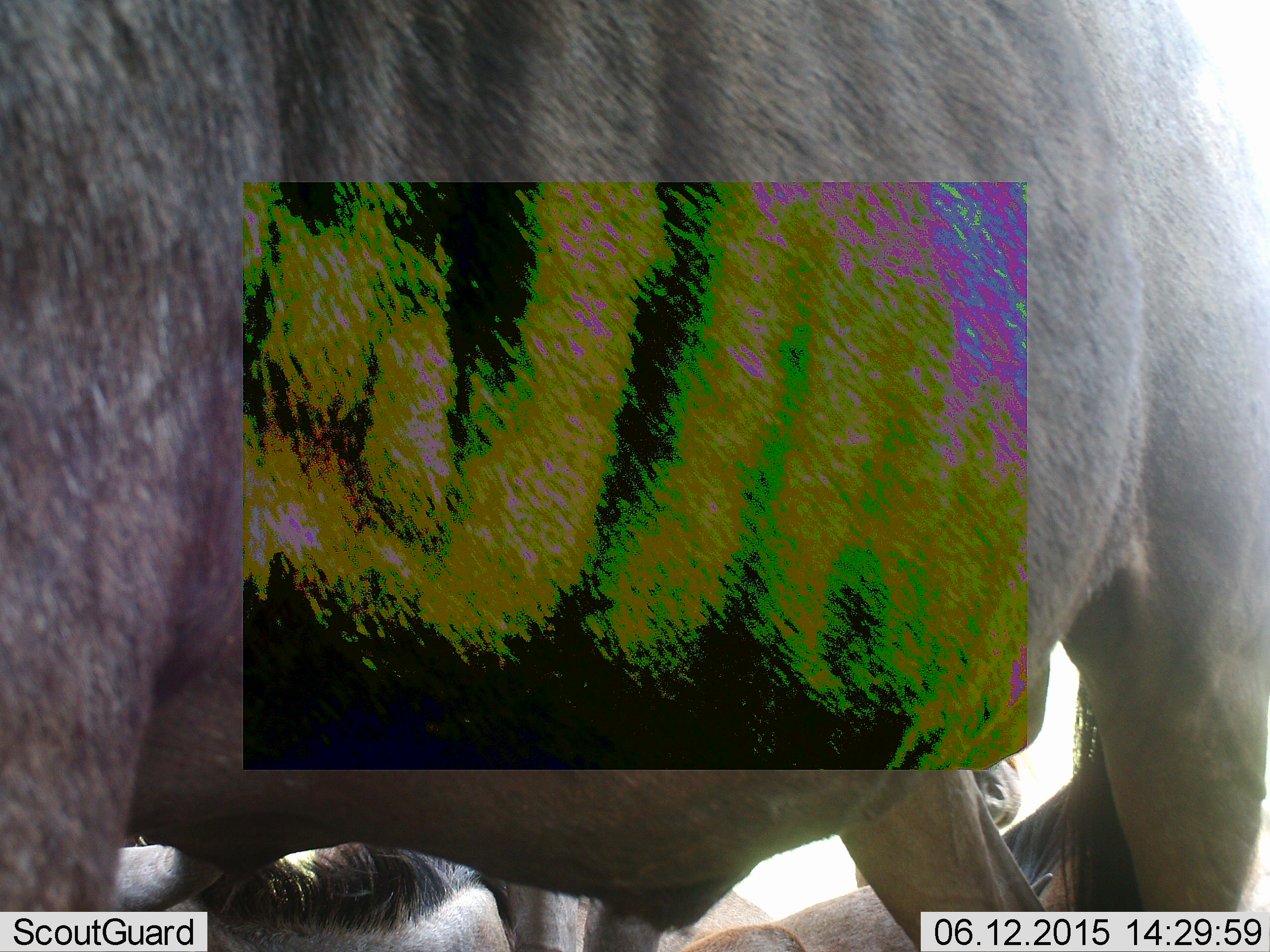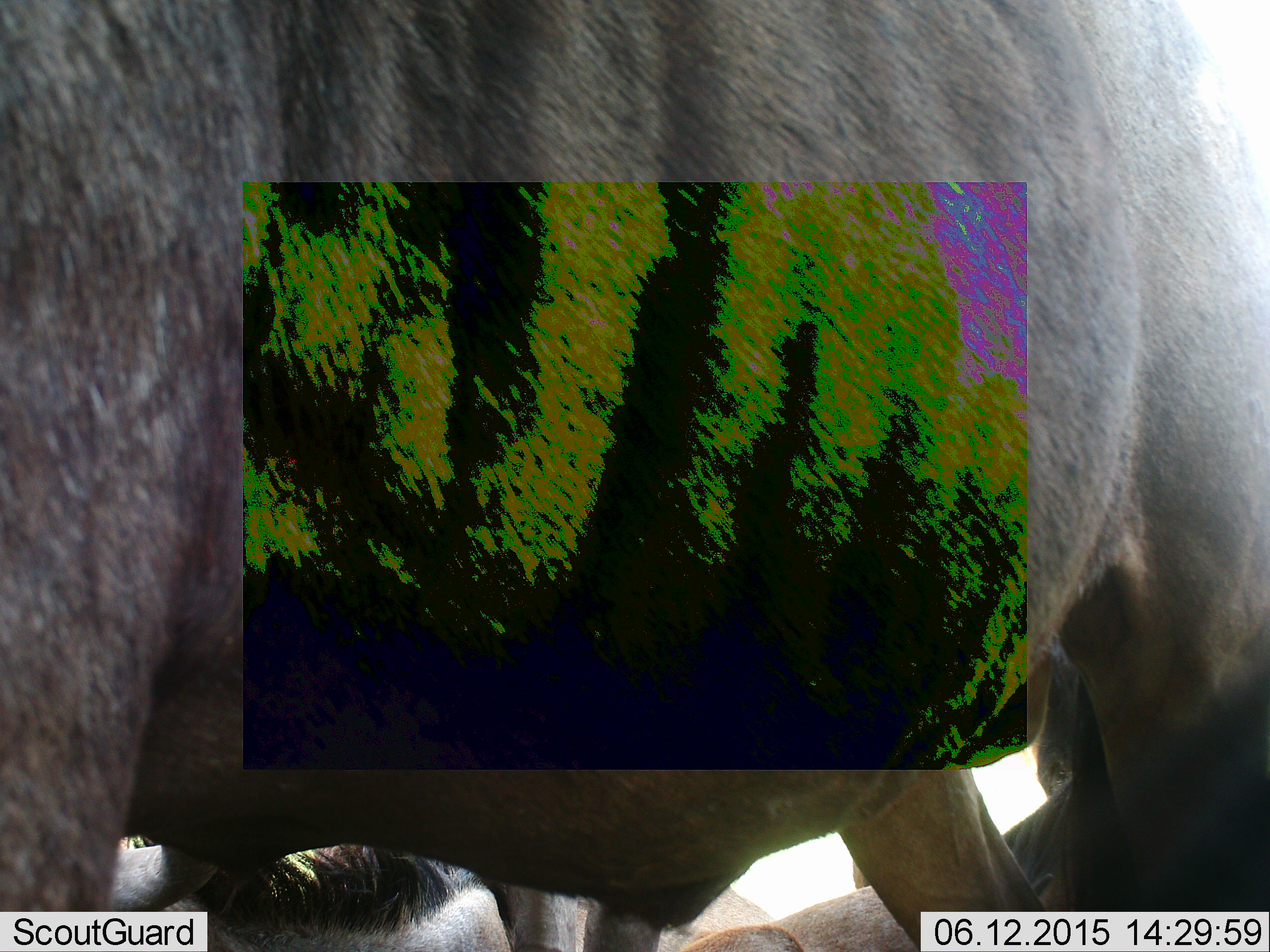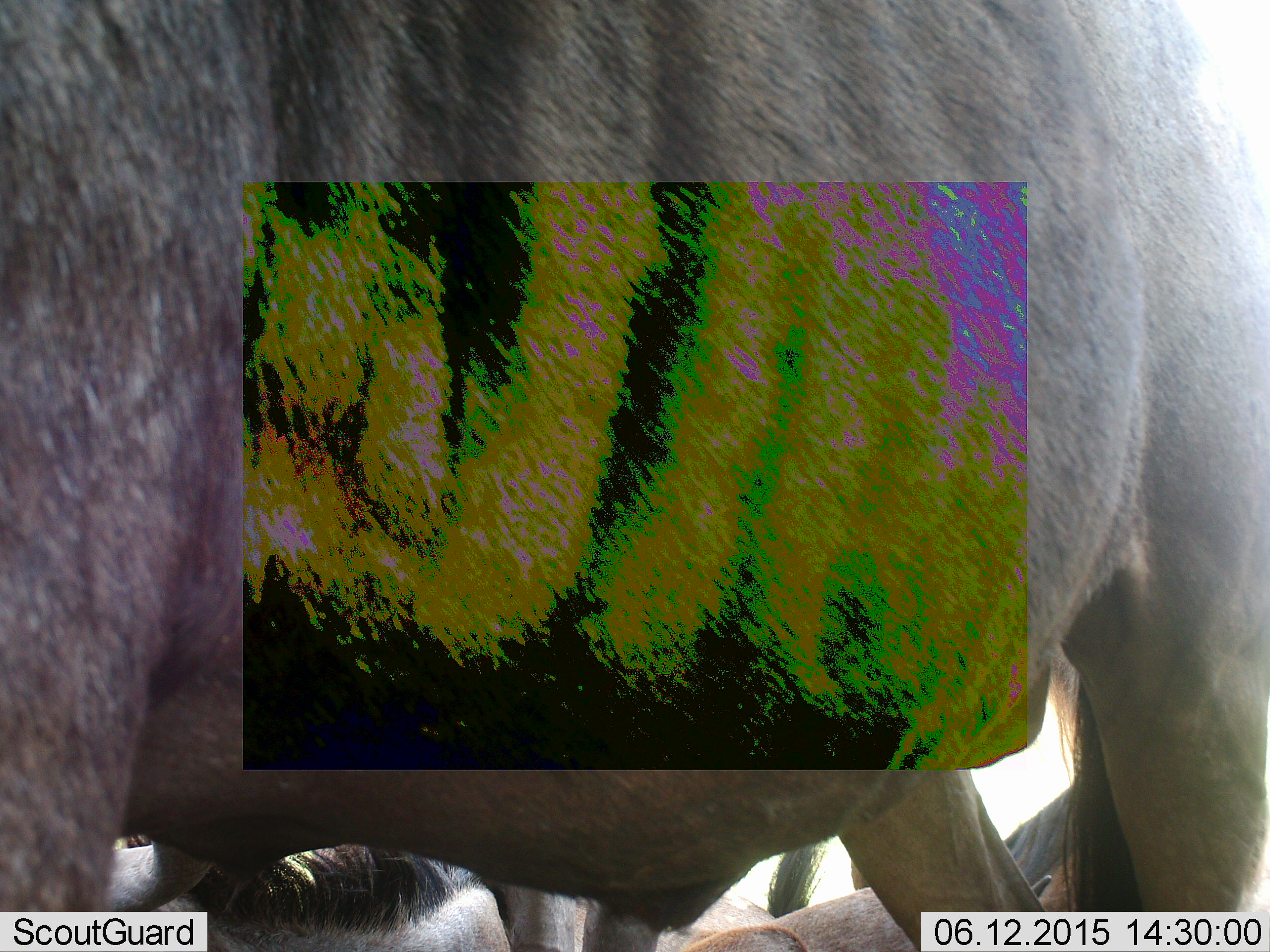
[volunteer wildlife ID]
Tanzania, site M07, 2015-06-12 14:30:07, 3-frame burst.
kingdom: Animalia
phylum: Chordata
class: Mammalia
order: Artiodactyla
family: Bovidae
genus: Connochaetes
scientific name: Connochaetes taurinus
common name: blue wildebeest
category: wildebeest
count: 2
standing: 70%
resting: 30%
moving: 20%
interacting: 10%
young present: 0%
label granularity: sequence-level